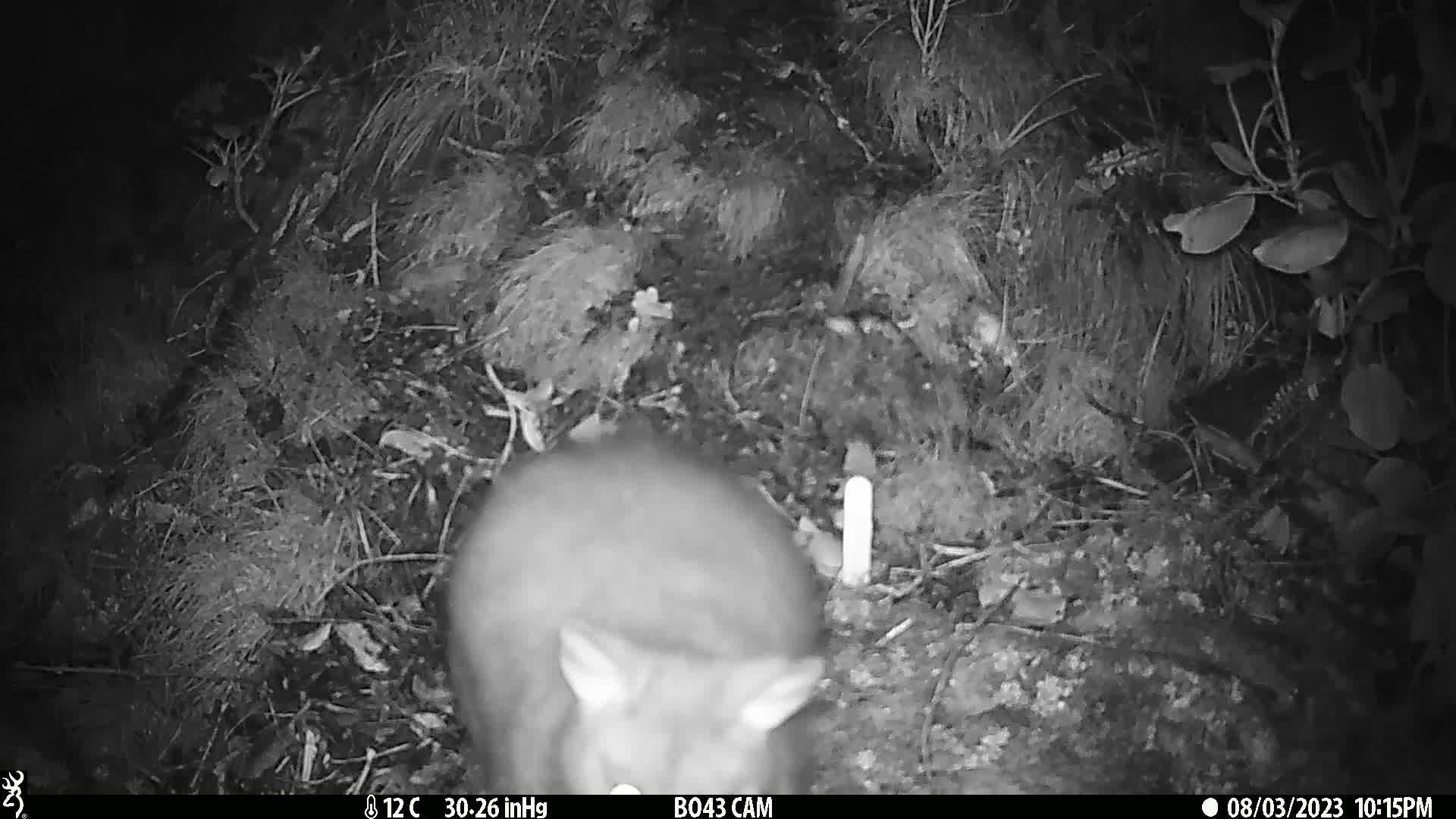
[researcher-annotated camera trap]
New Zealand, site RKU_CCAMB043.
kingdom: Animalia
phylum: Chordata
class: Mammalia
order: Diprotodontia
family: Phalangeridae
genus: Trichosurus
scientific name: Trichosurus vulpecula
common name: common brushtail possum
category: possum